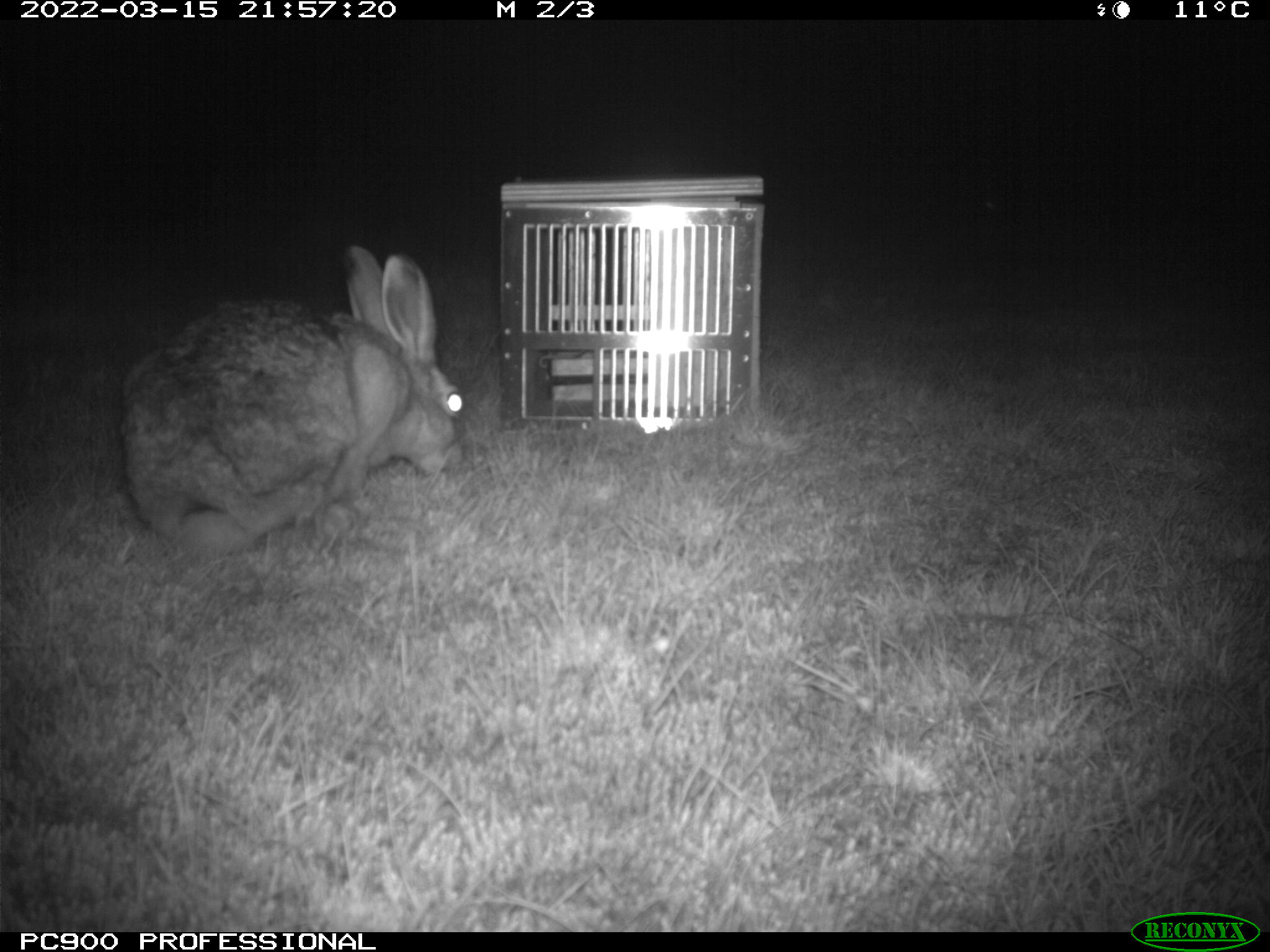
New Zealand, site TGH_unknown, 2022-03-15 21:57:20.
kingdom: Animalia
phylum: Chordata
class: Mammalia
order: Lagomorpha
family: Leporidae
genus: Lepus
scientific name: Lepus europaeus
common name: brown hare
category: hare